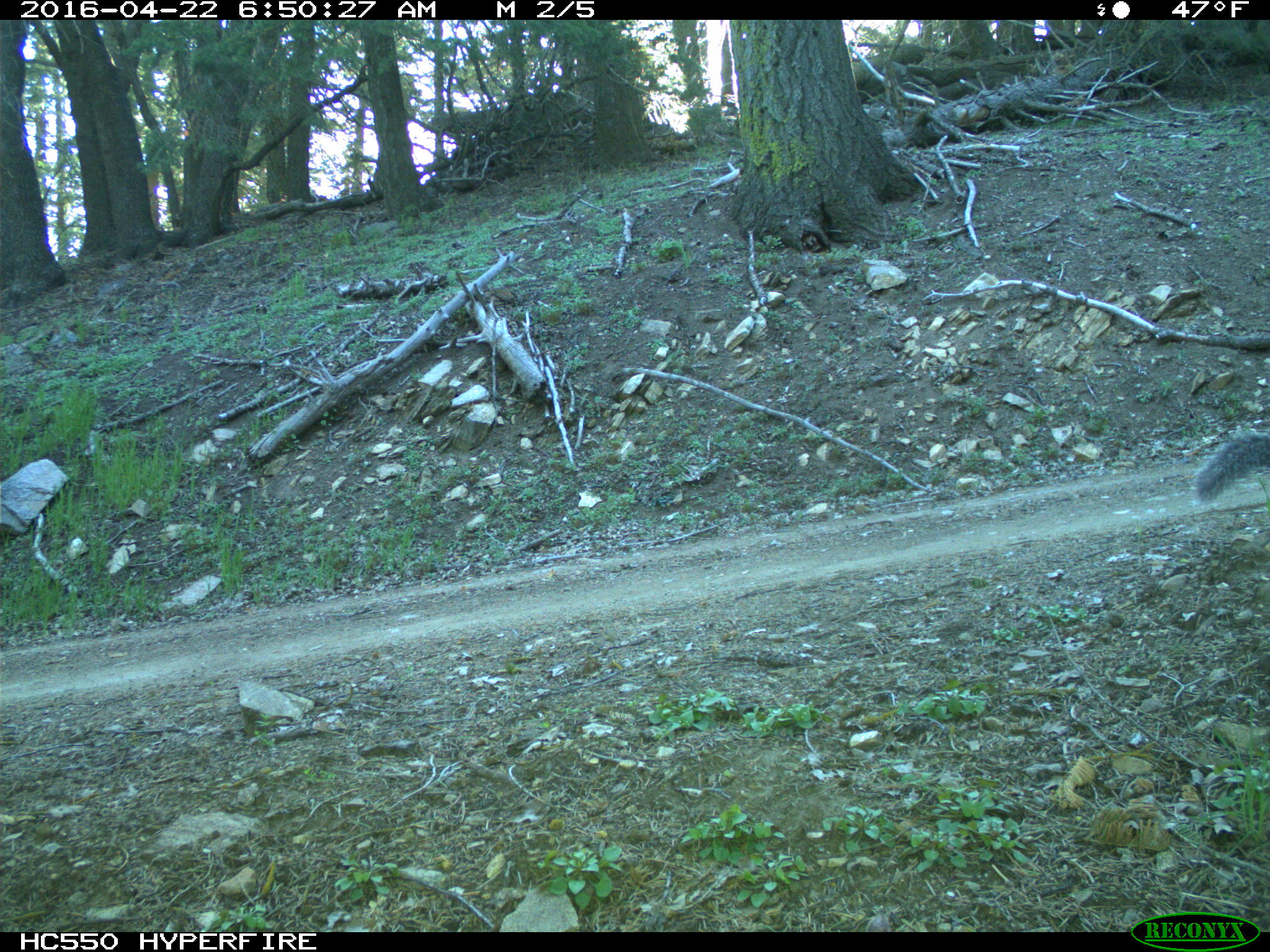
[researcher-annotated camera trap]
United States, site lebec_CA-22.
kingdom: Animalia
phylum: Chordata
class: Mammalia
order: Rodentia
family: Sciuridae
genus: Sciurus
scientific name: Sciurus carolinensis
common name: eastern gray squirrel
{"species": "Sciurus carolinensis (eastern gray squirrel)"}